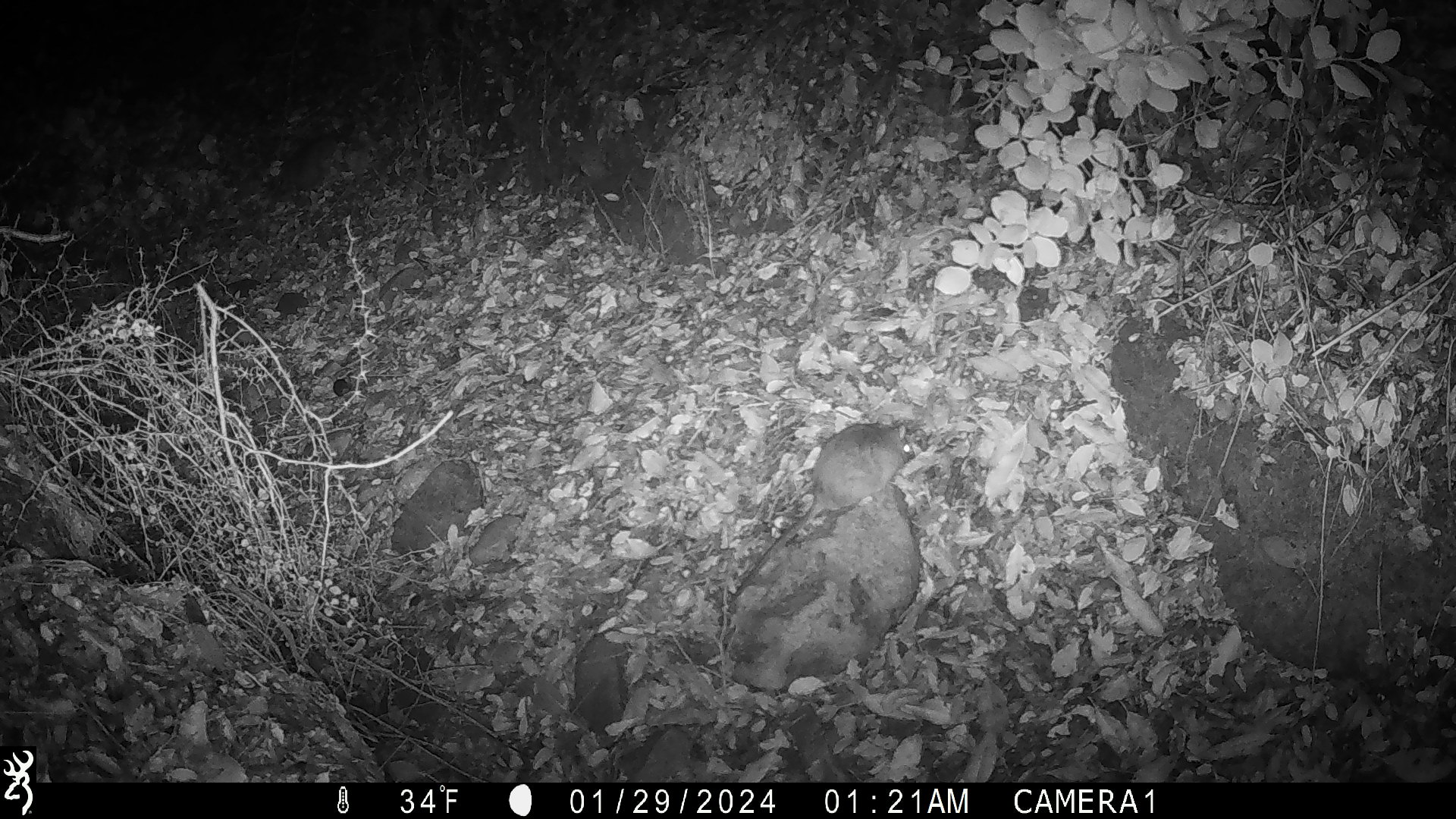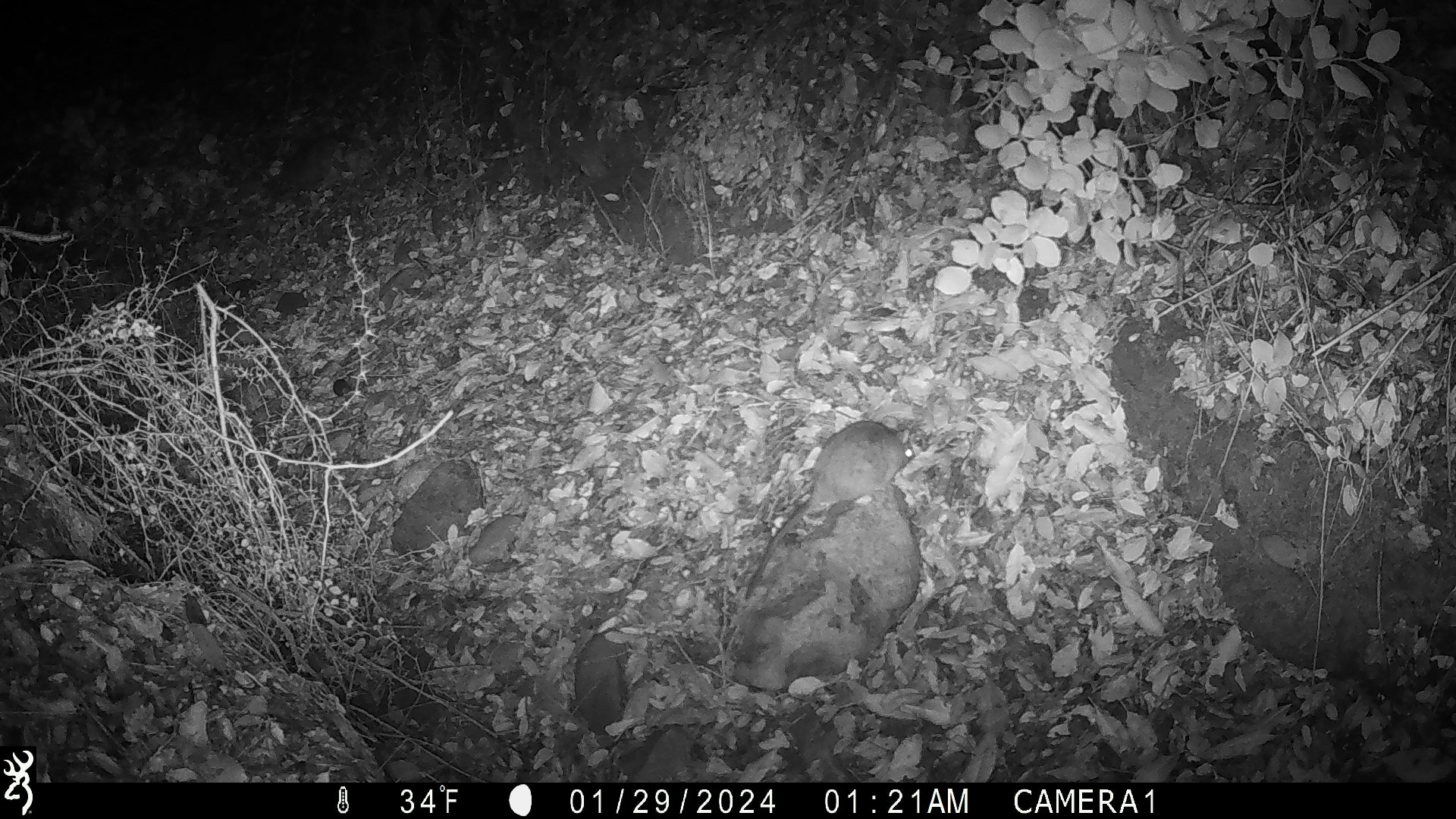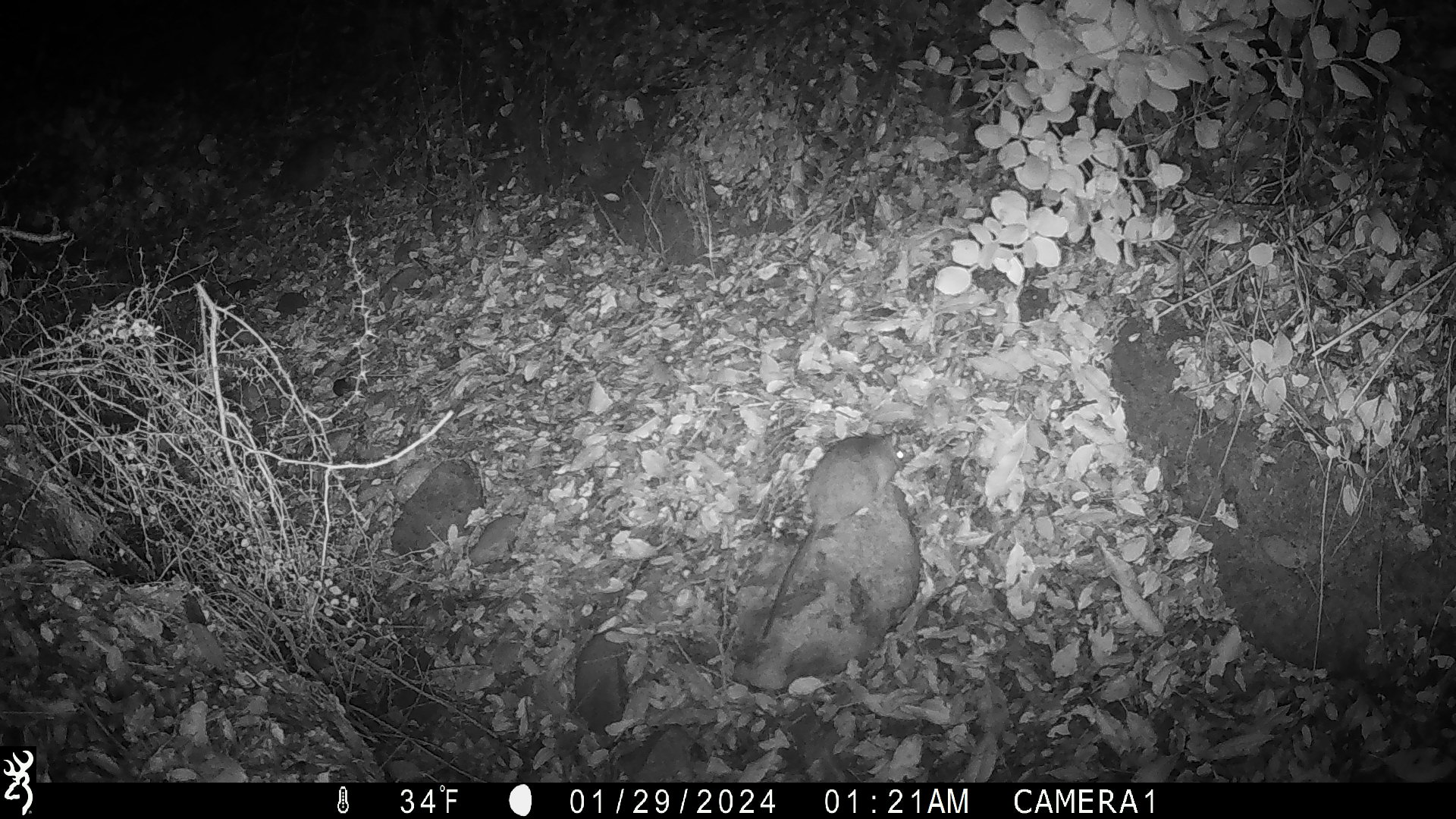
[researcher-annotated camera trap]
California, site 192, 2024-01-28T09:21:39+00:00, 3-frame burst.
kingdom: Animalia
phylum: Chordata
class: Mammalia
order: Rodentia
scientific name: Rodentia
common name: mouse or rat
Mouse or rat (Rodentia).